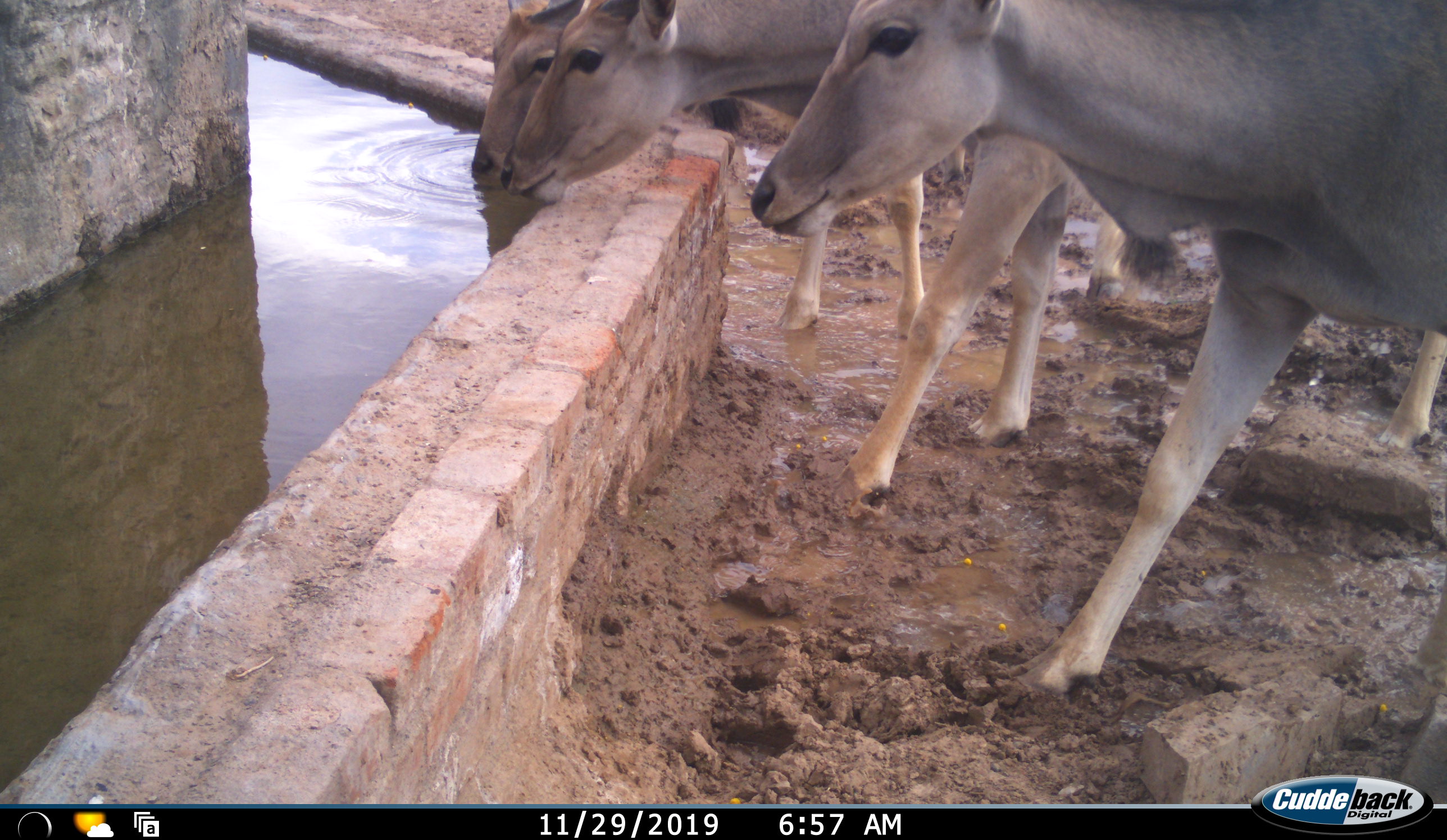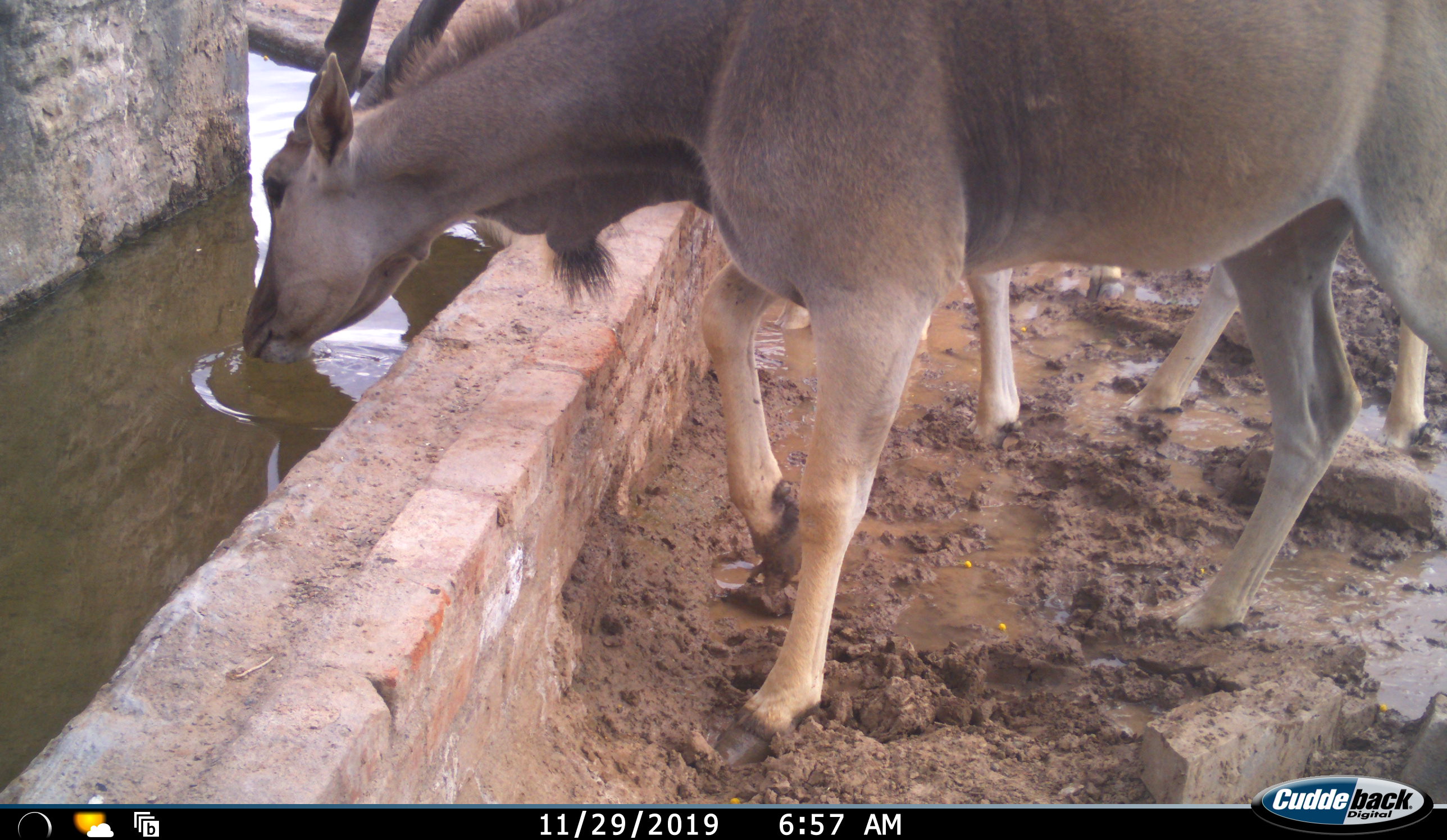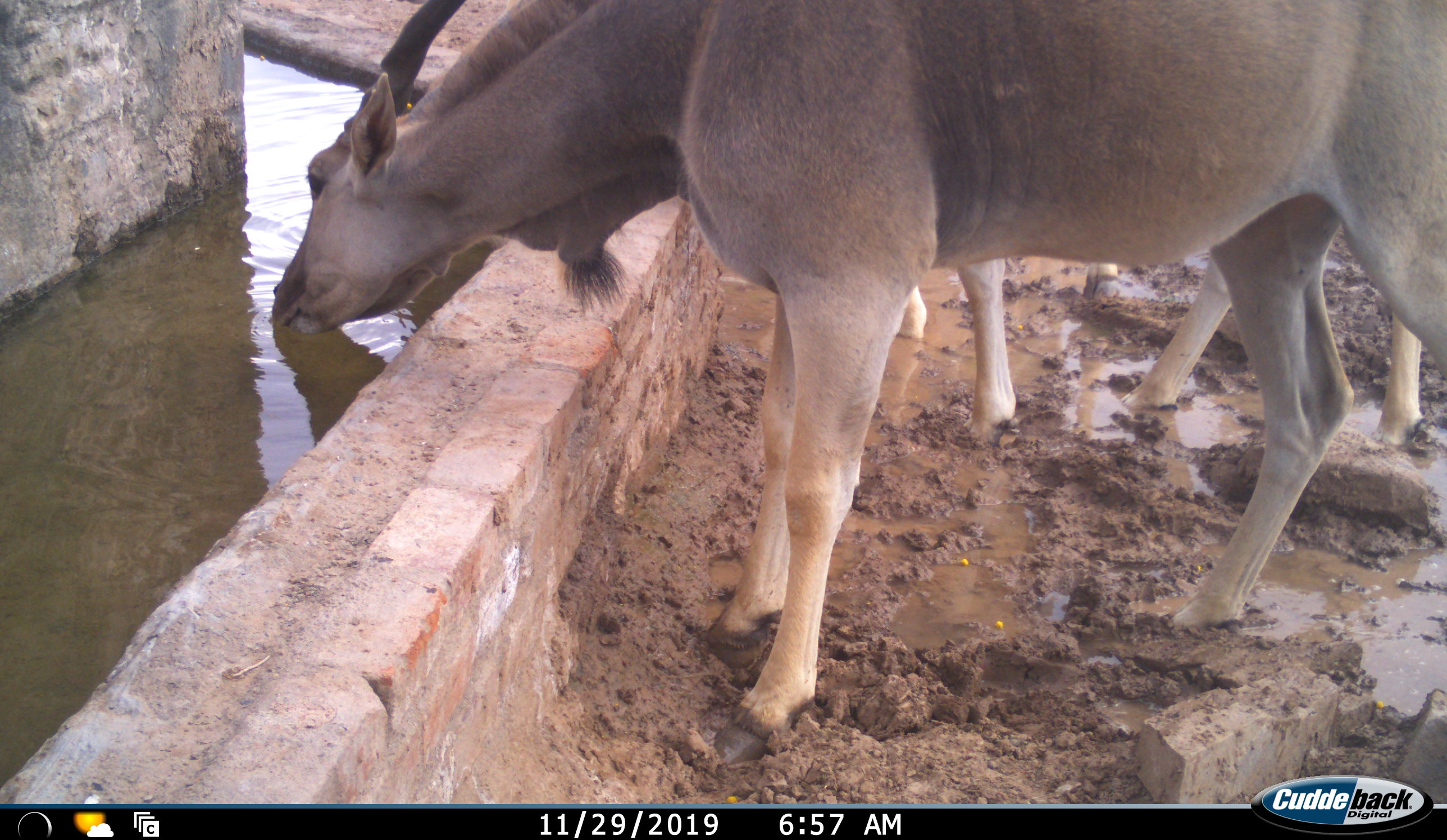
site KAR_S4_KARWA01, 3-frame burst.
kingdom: Animalia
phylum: Chordata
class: Mammalia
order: Artiodactyla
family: Bovidae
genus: Tragelaphus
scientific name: Tragelaphus oryx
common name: eland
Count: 3.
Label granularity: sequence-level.